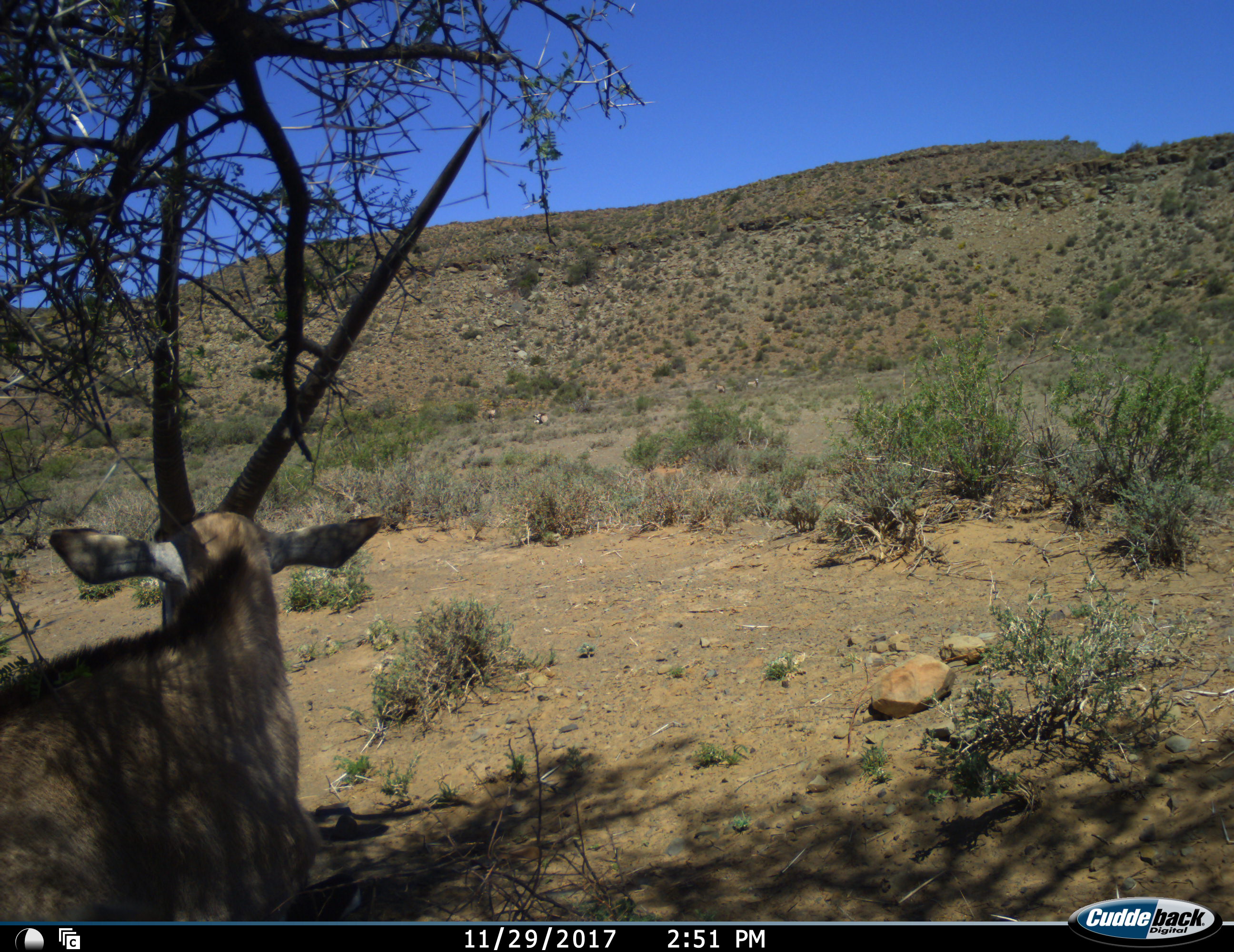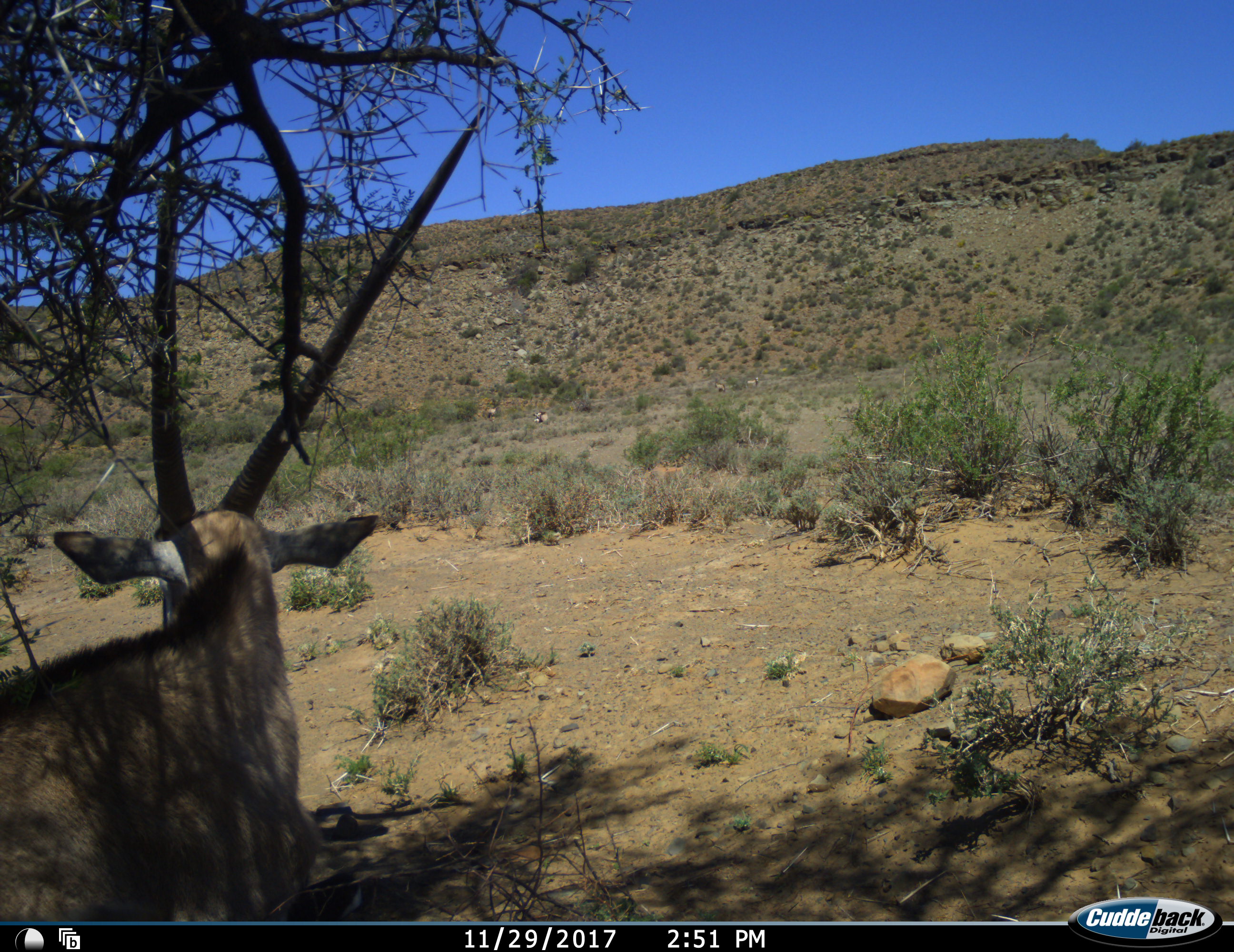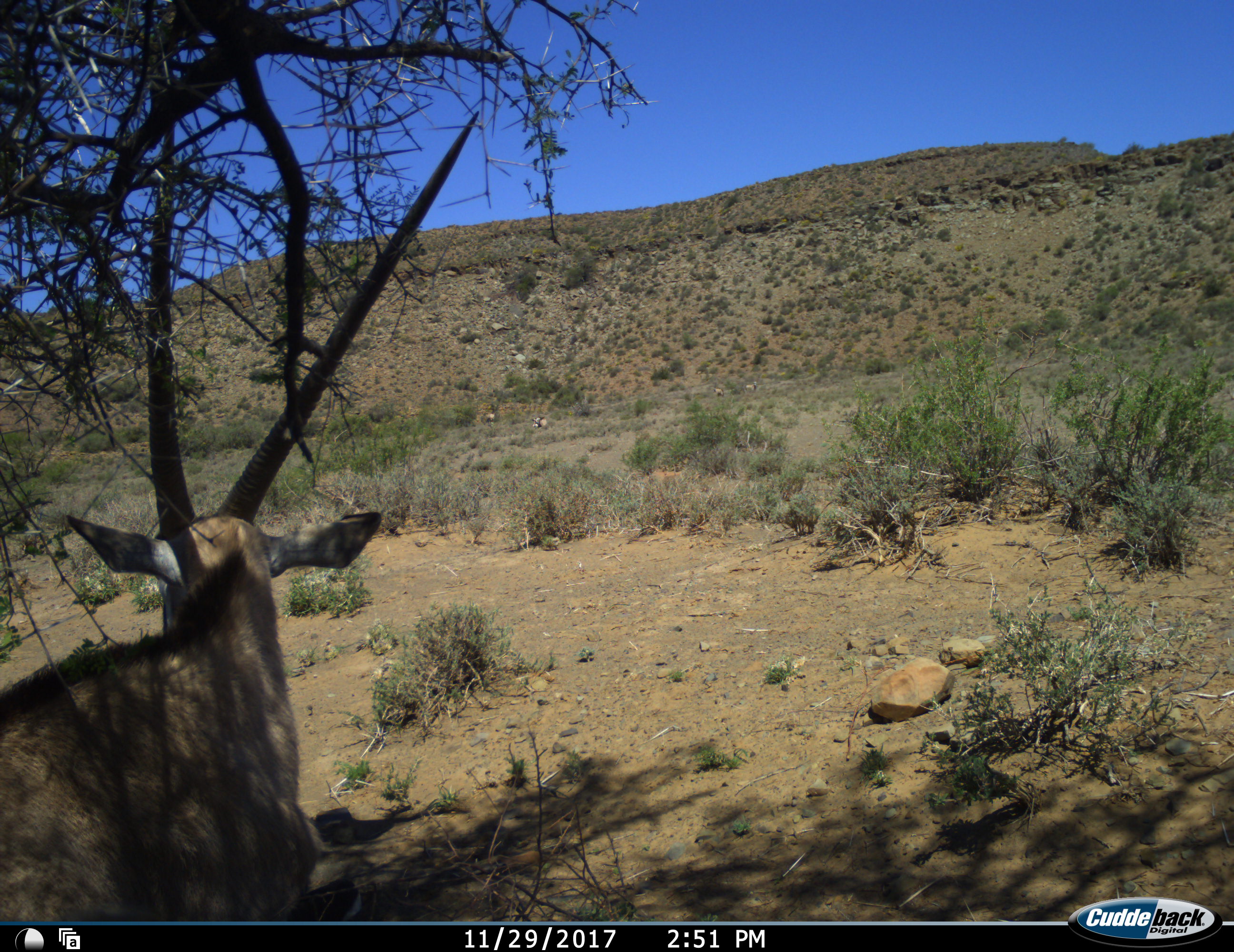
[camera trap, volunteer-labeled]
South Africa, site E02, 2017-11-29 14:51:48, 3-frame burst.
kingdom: Animalia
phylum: Chordata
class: Mammalia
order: Artiodactyla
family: Bovidae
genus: Oryx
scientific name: Oryx gazella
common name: gemsbok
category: gemsbokoryx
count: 1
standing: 89%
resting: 44%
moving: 11%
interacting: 0%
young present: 0%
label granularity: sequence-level